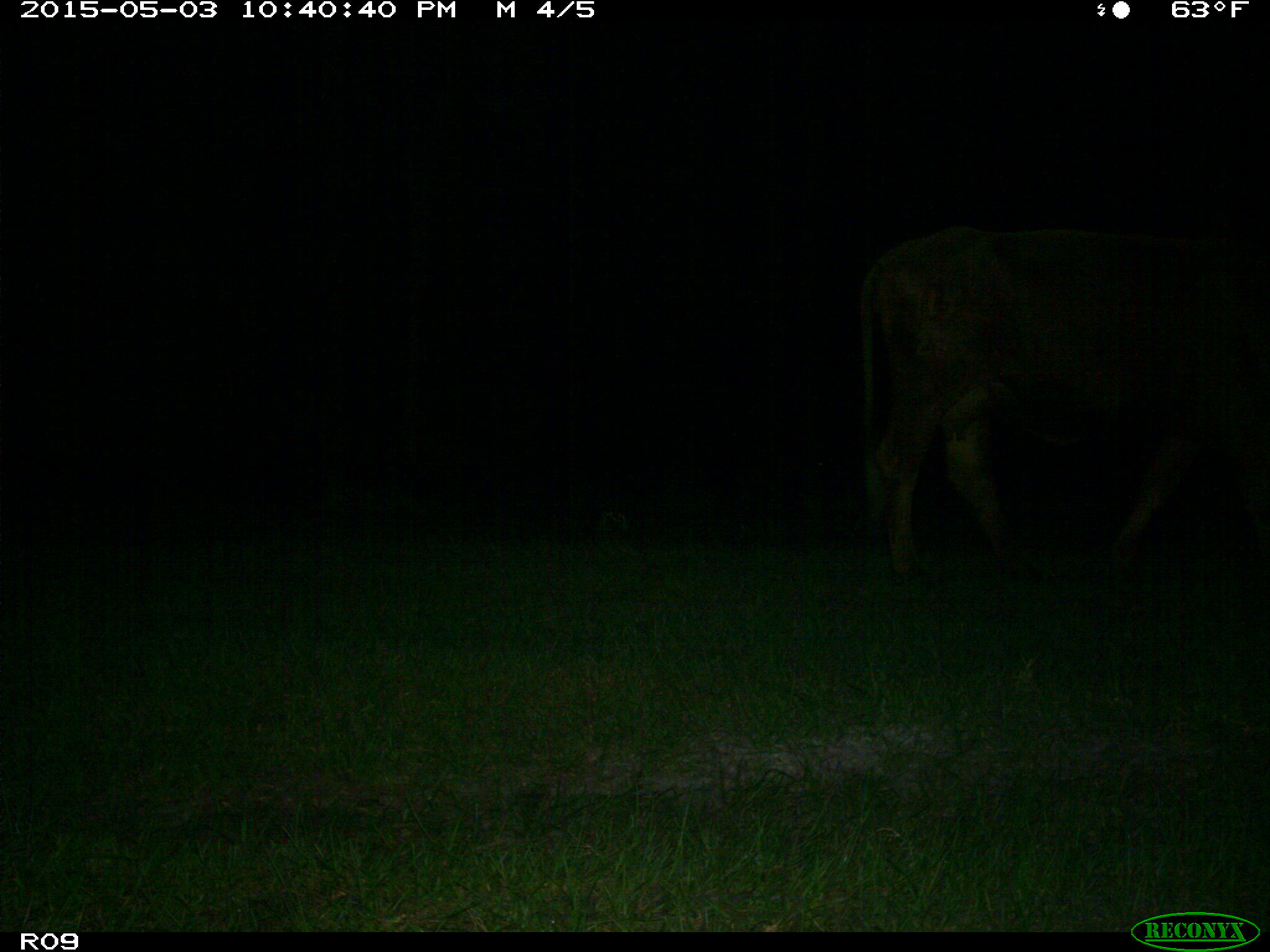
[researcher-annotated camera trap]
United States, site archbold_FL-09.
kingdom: Animalia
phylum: Chordata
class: Mammalia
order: Artiodactyla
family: Bovidae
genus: Bos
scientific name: Bos taurus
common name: domestic cow